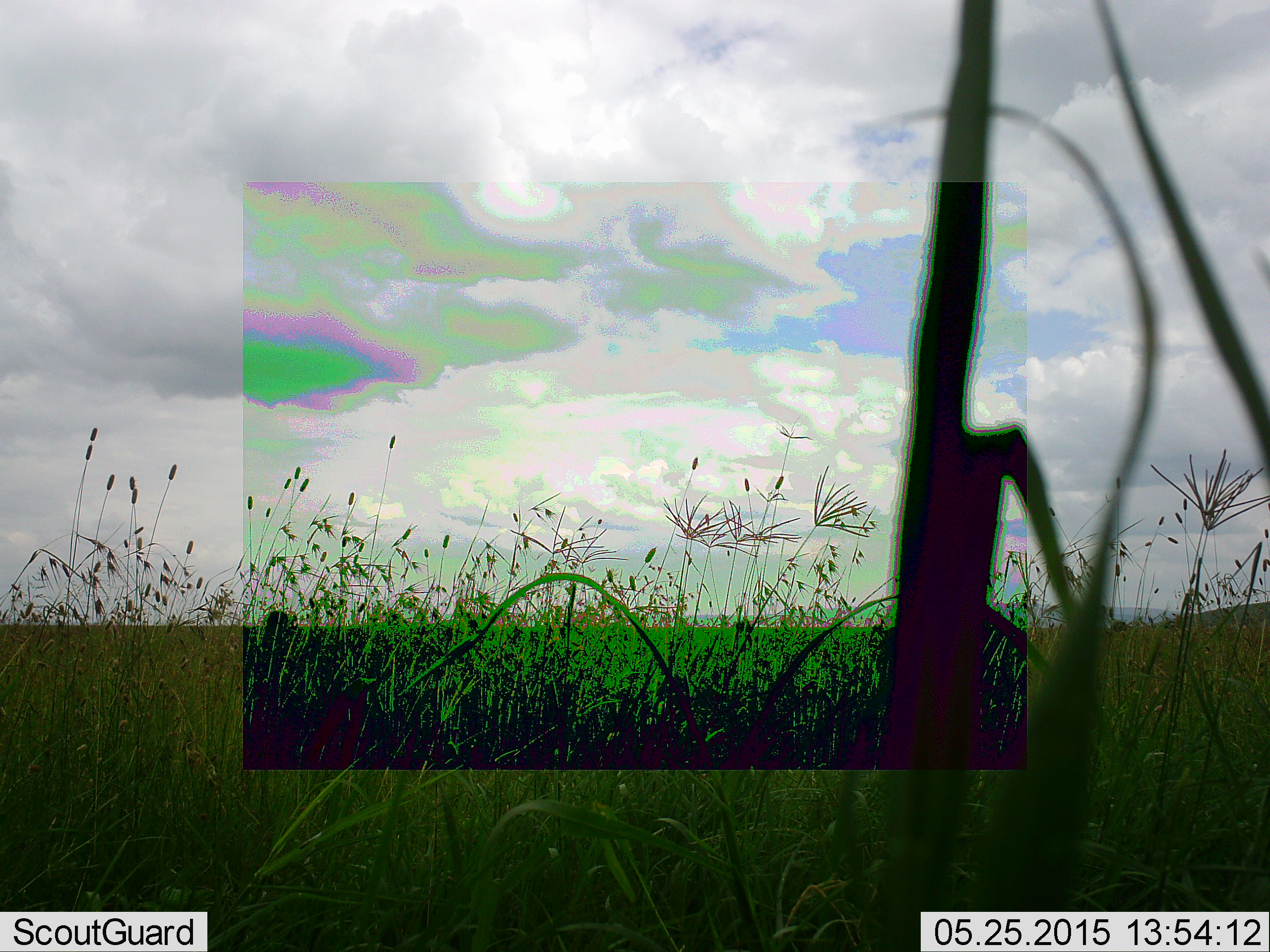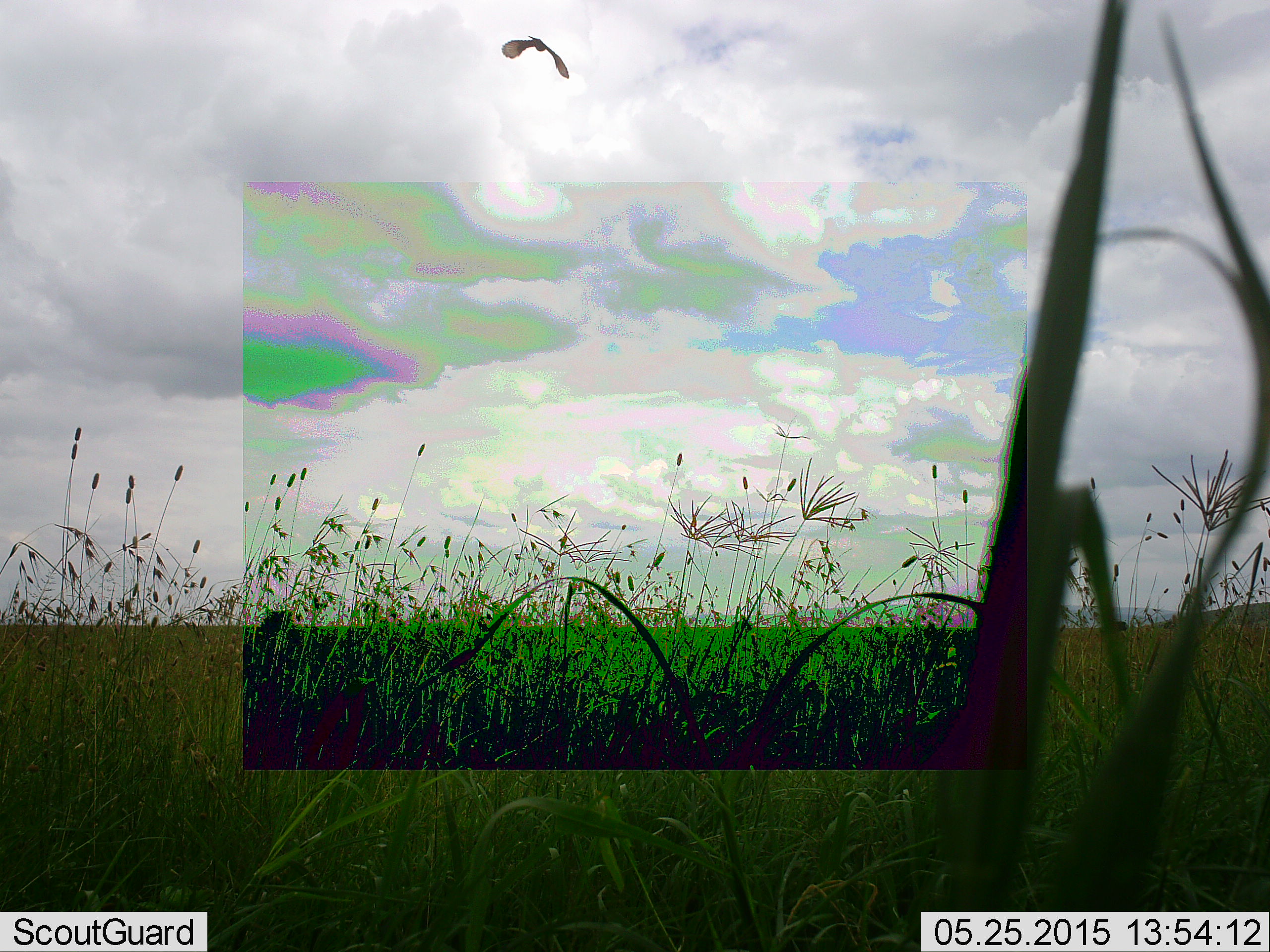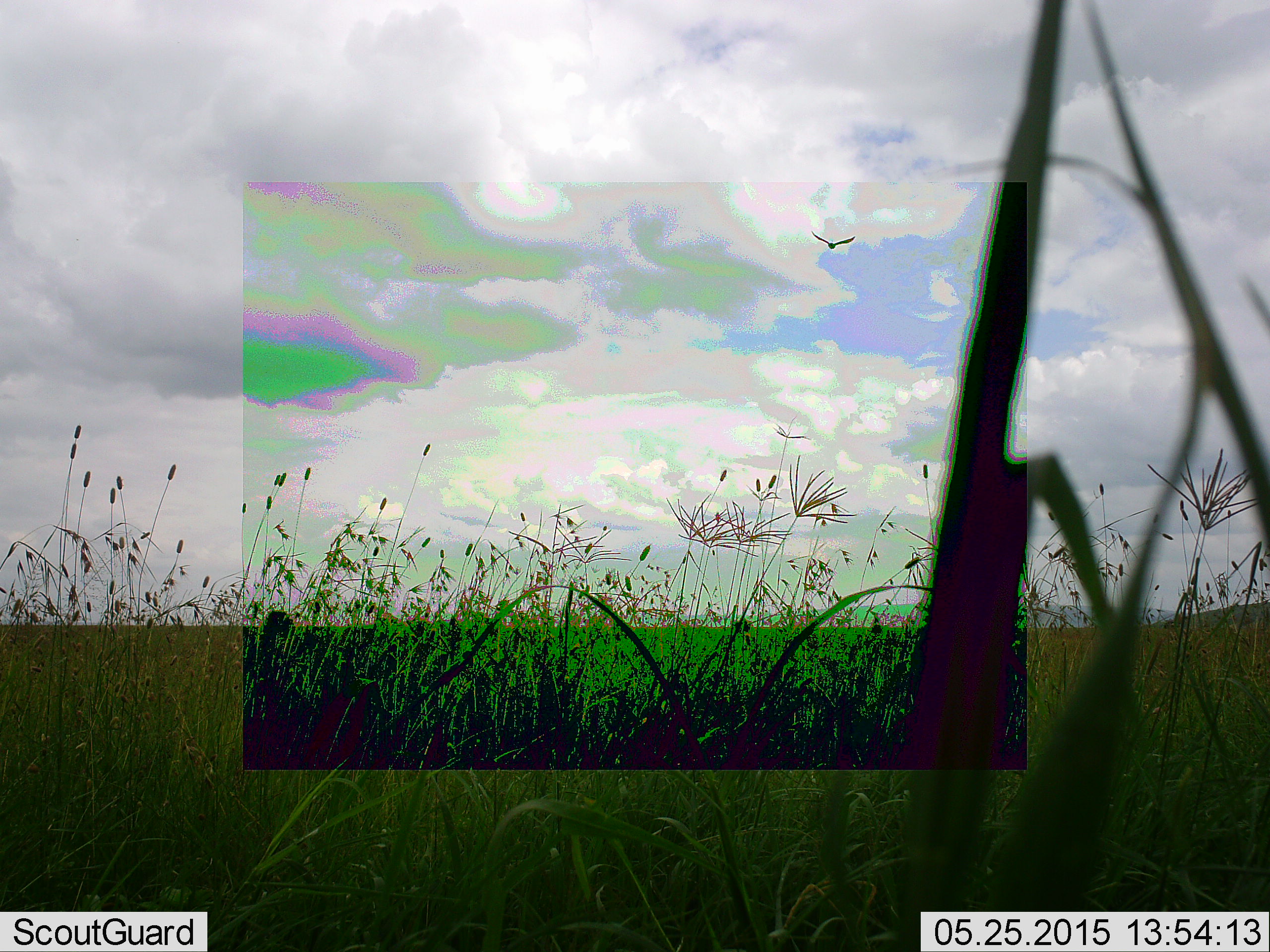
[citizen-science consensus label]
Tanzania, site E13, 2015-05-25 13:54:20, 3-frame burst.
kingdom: Animalia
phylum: Chordata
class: Aves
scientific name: Aves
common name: bird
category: otherbird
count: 1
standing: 0%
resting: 0%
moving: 100%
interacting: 0%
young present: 0%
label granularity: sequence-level